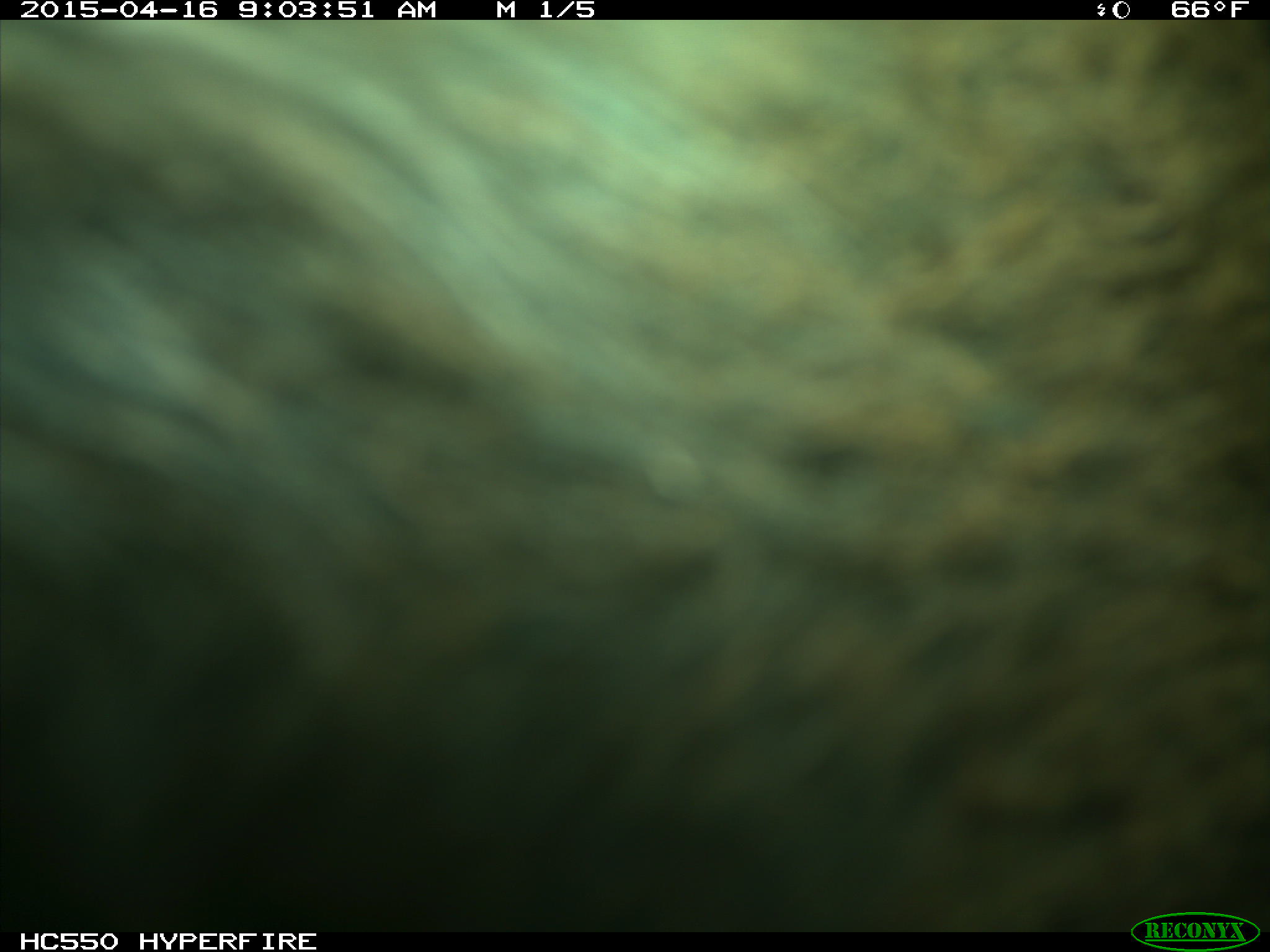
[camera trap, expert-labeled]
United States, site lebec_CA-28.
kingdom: Animalia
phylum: Chordata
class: Mammalia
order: Artiodactyla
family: Bovidae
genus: Bos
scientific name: Bos taurus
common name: domestic cow